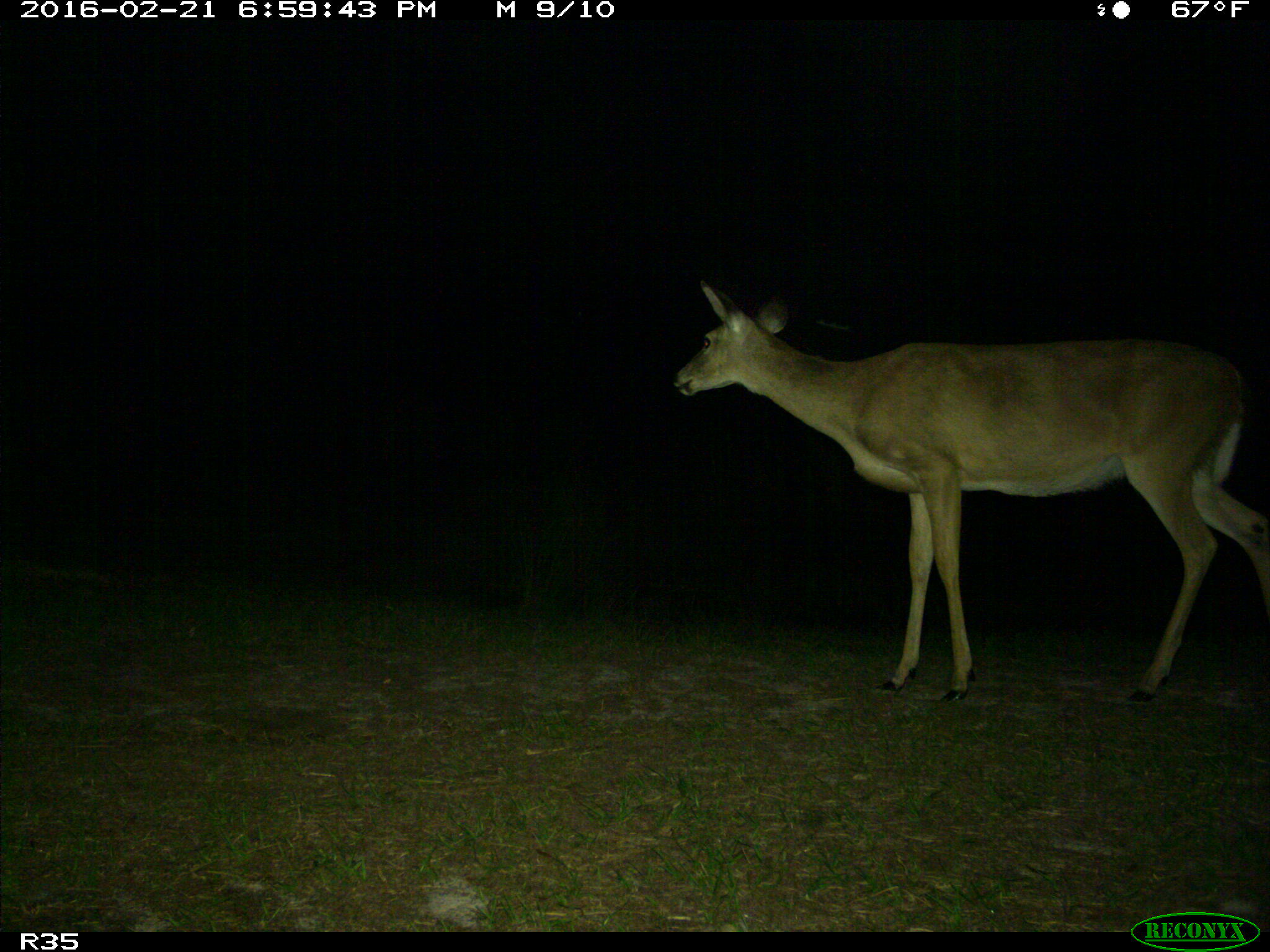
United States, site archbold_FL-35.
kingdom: Animalia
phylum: Chordata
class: Mammalia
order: Artiodactyla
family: Cervidae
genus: Odocoileus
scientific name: Odocoileus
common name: deer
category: unidentified deer